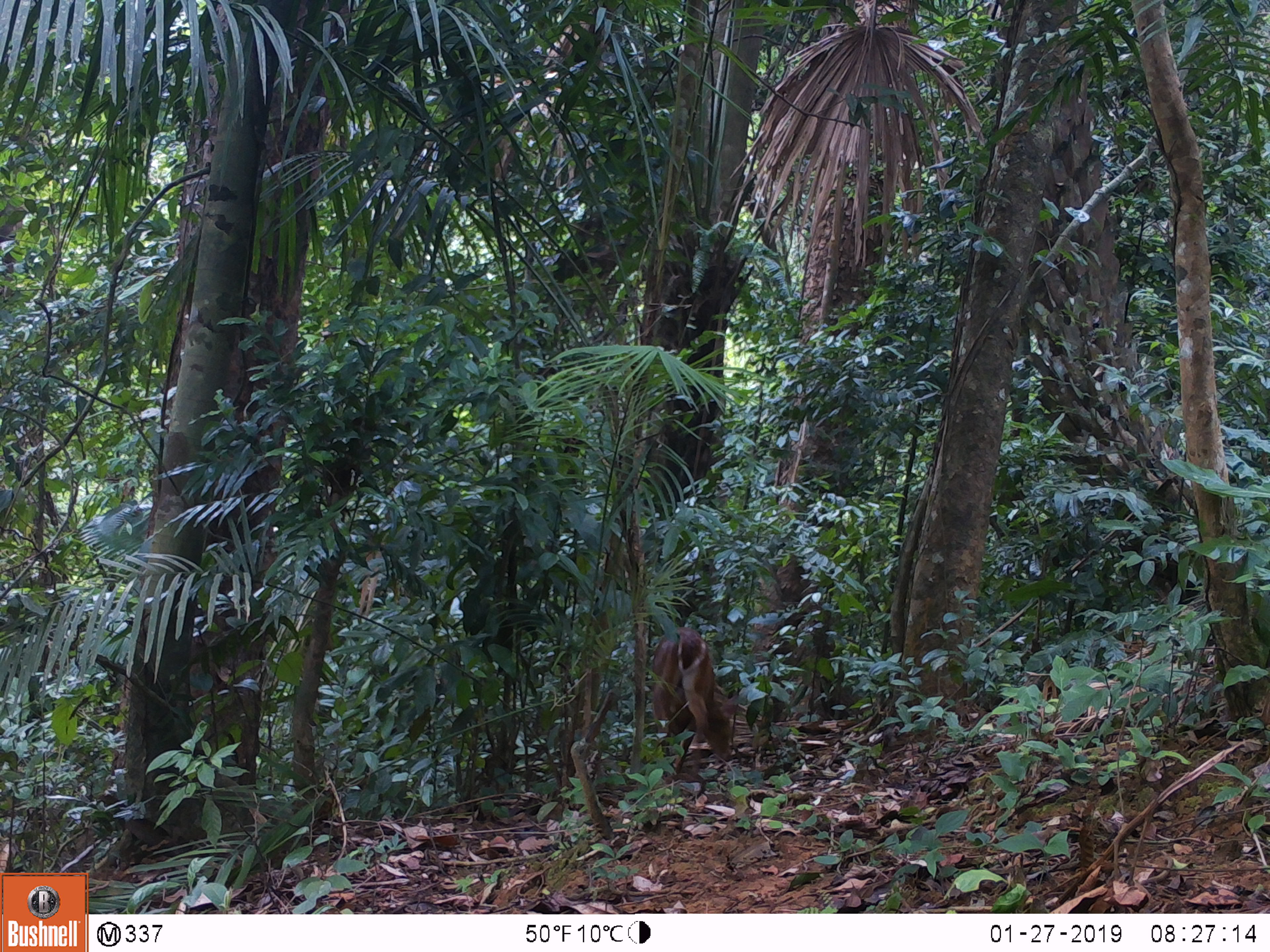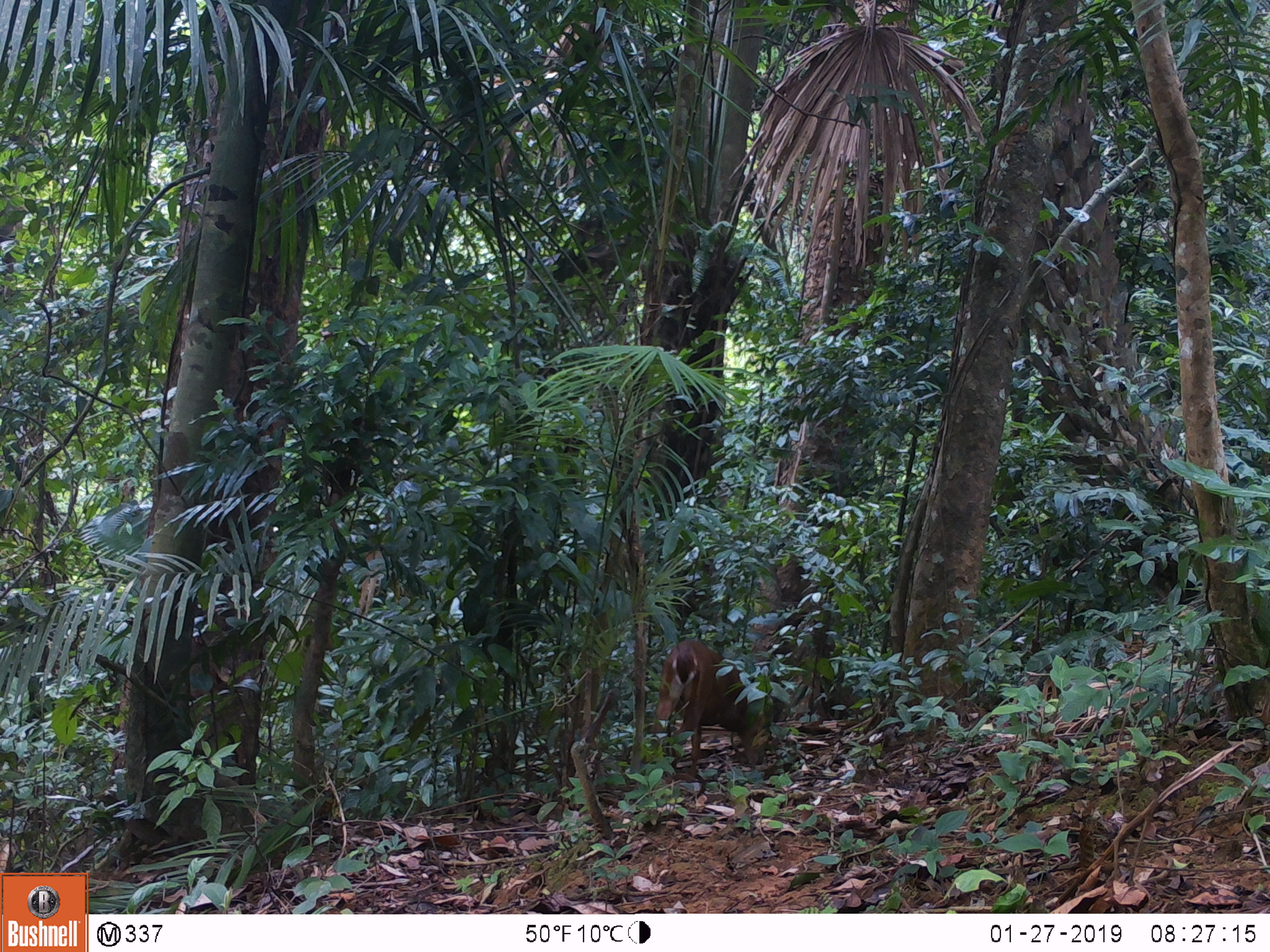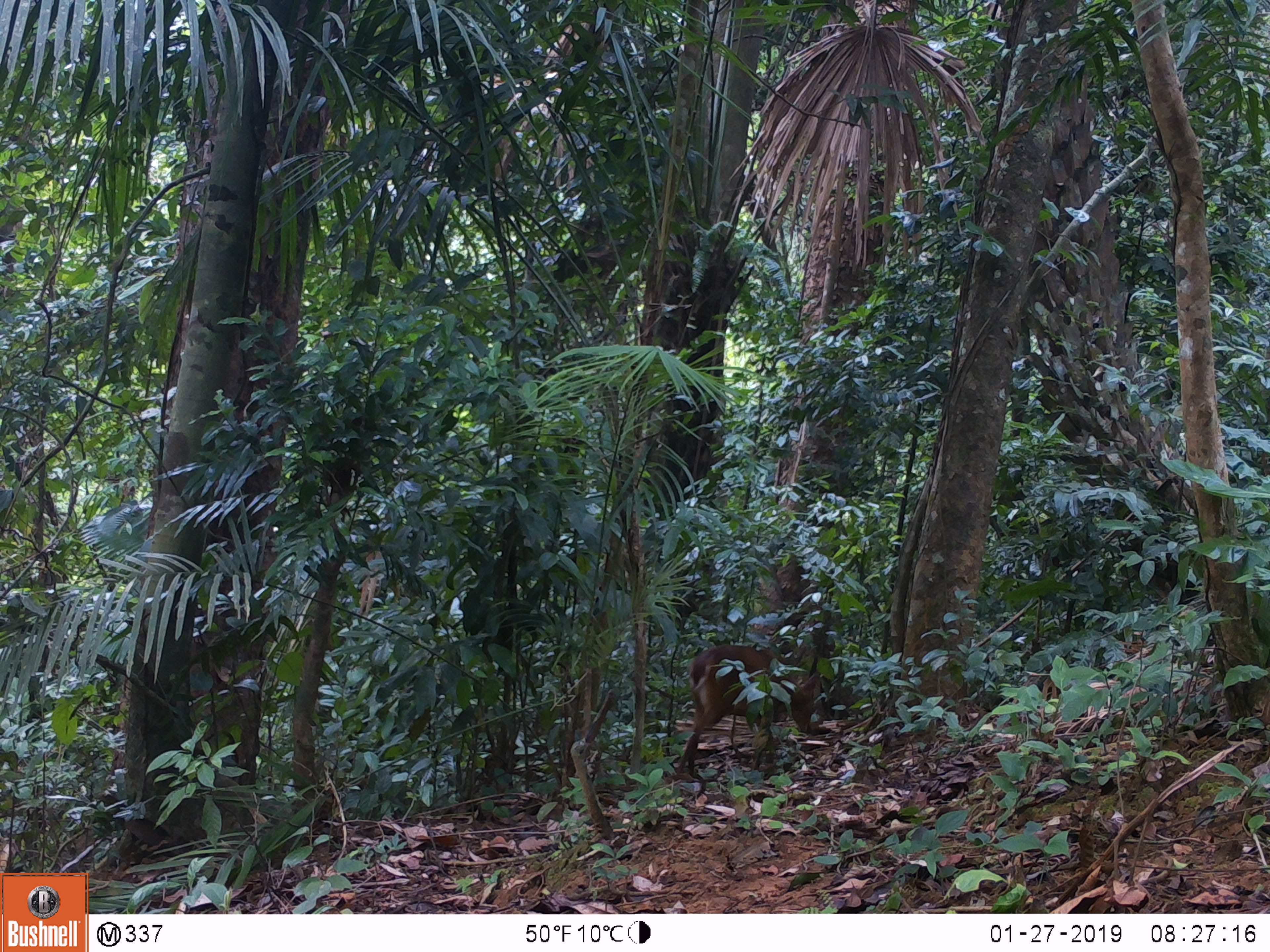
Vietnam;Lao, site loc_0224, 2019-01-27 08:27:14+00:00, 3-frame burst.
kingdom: Animalia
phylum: Chordata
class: Mammalia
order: Artiodactyla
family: Cervidae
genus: Muntiacus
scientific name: Muntiacus vuquangensis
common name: large-antlered muntjac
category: large antlered muntjac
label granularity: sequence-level